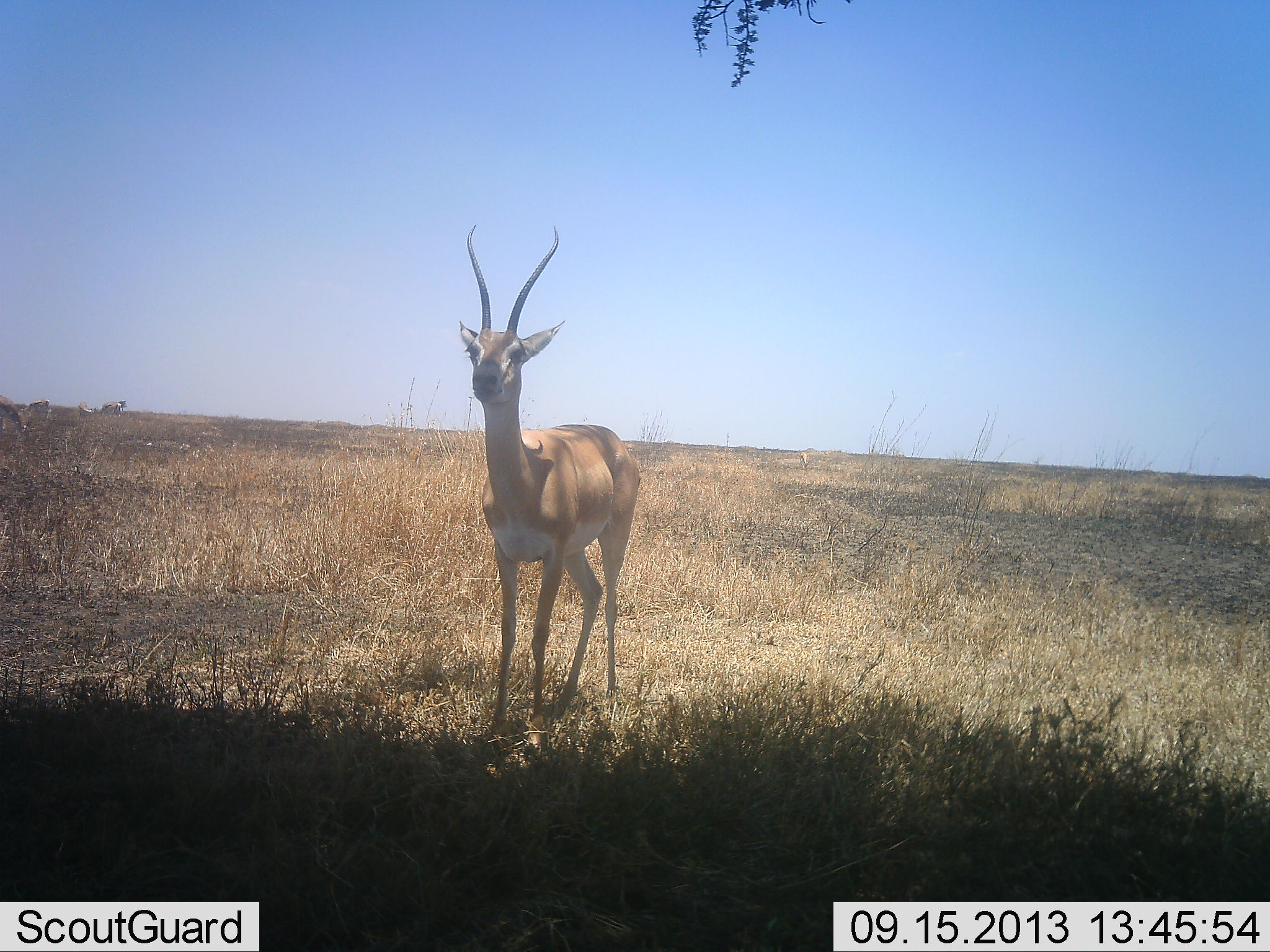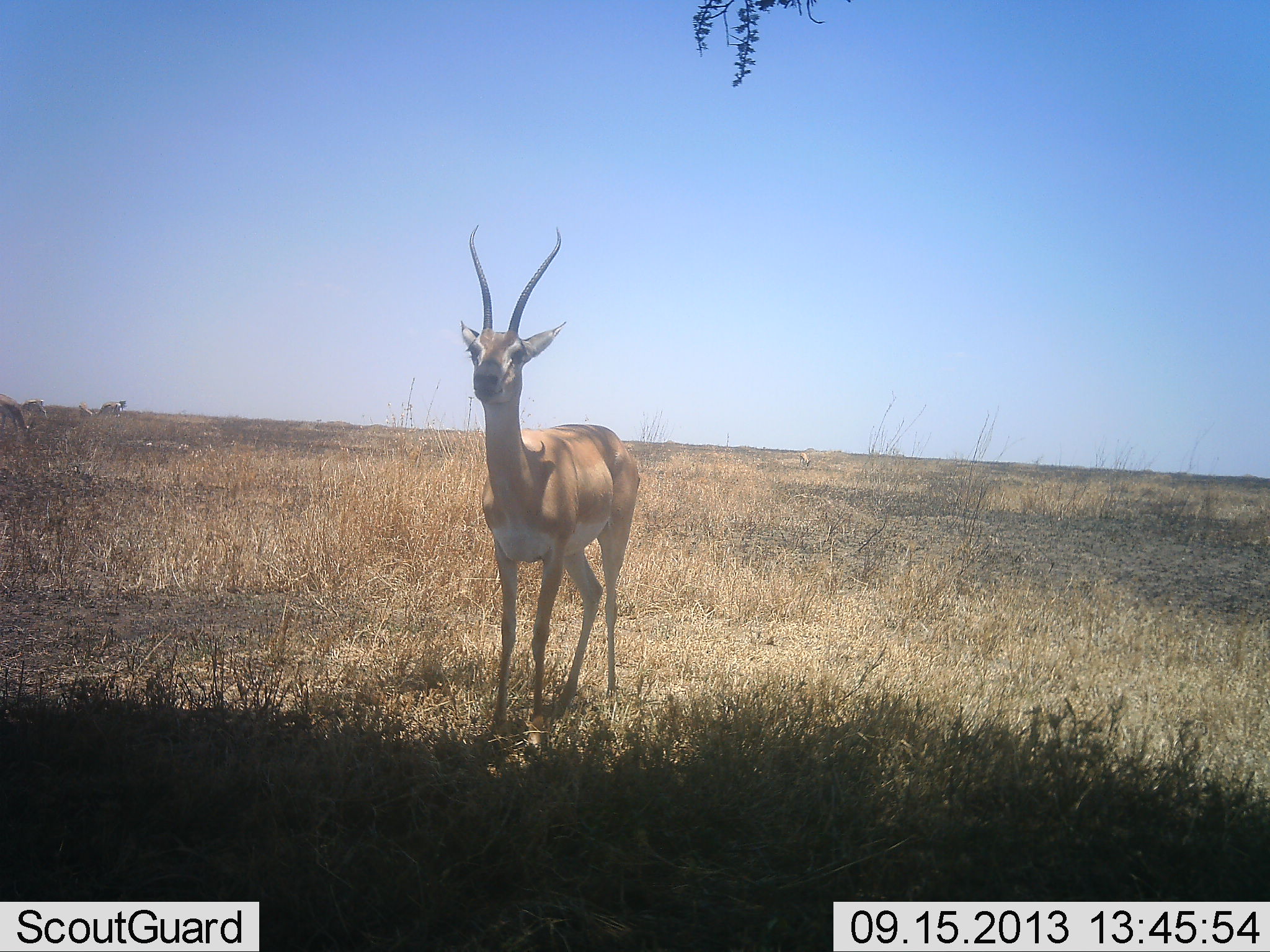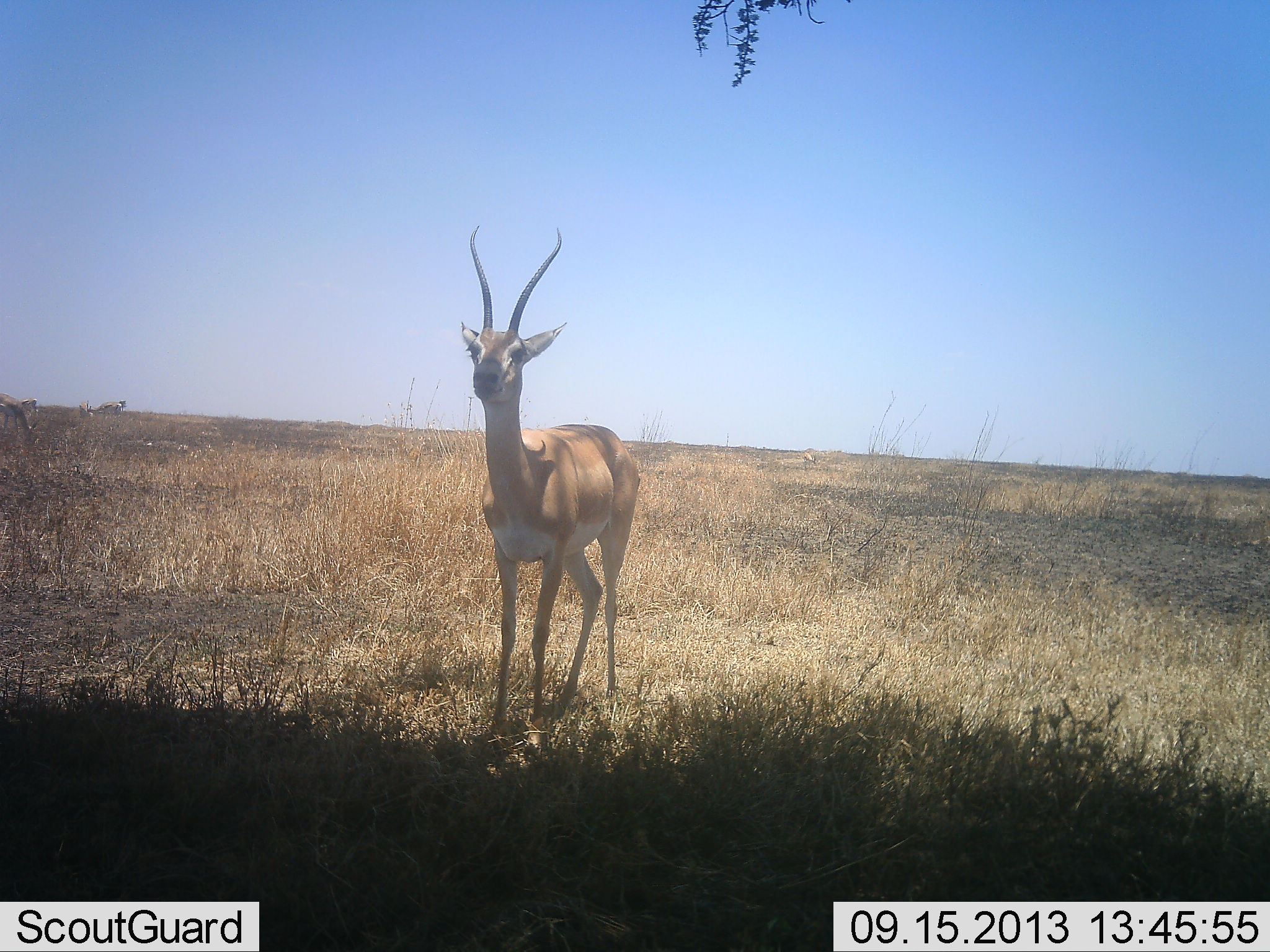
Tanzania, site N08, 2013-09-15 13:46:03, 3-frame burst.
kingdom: Animalia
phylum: Chordata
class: Mammalia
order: Artiodactyla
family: Bovidae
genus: Nanger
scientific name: Nanger granti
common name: grant's gazelle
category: gazellegrants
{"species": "gazellegrants (grant's gazelle) (Nanger granti)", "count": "1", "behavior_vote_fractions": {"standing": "93%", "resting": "7%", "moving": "7%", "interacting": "0%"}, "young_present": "0%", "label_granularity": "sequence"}